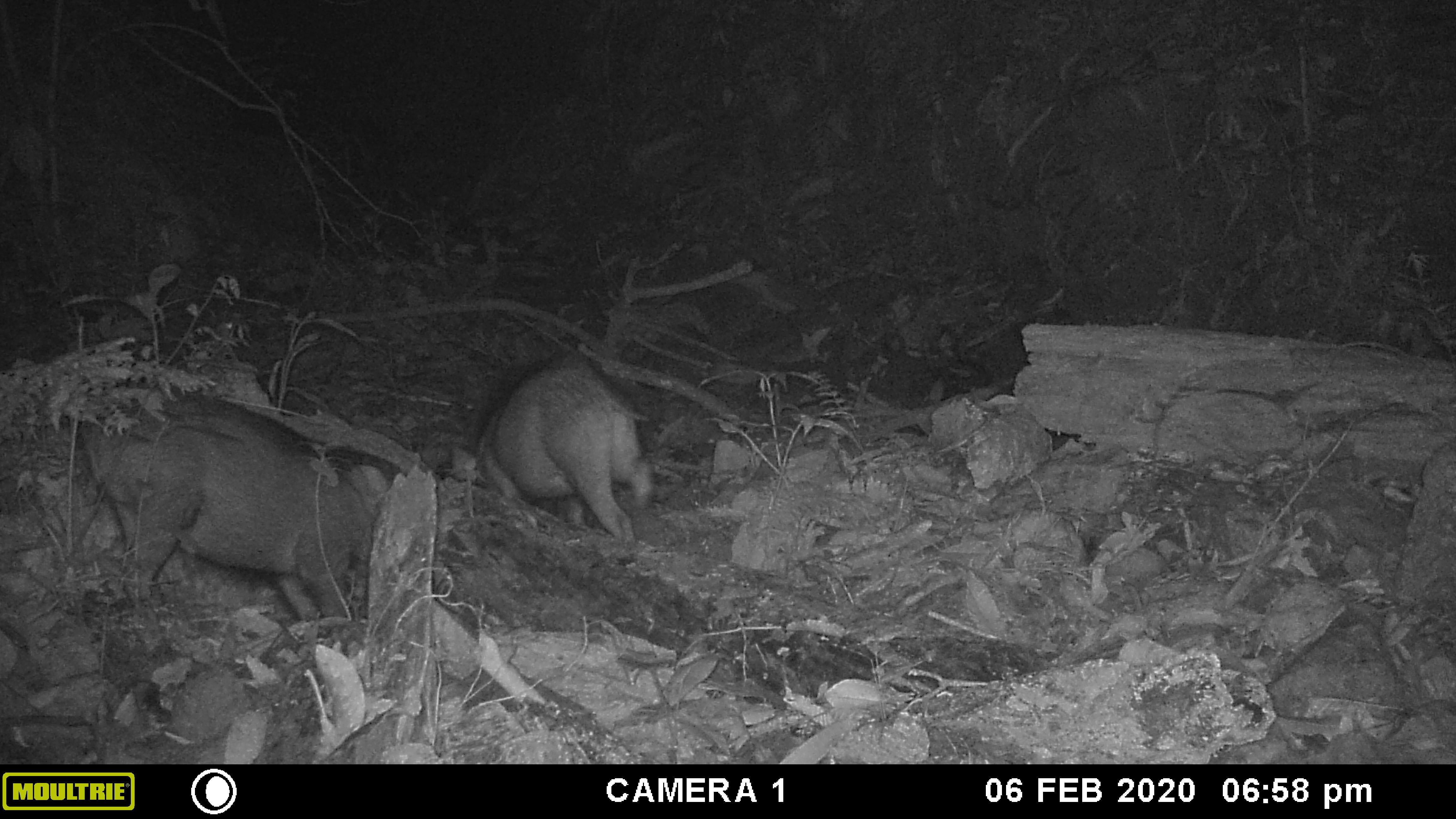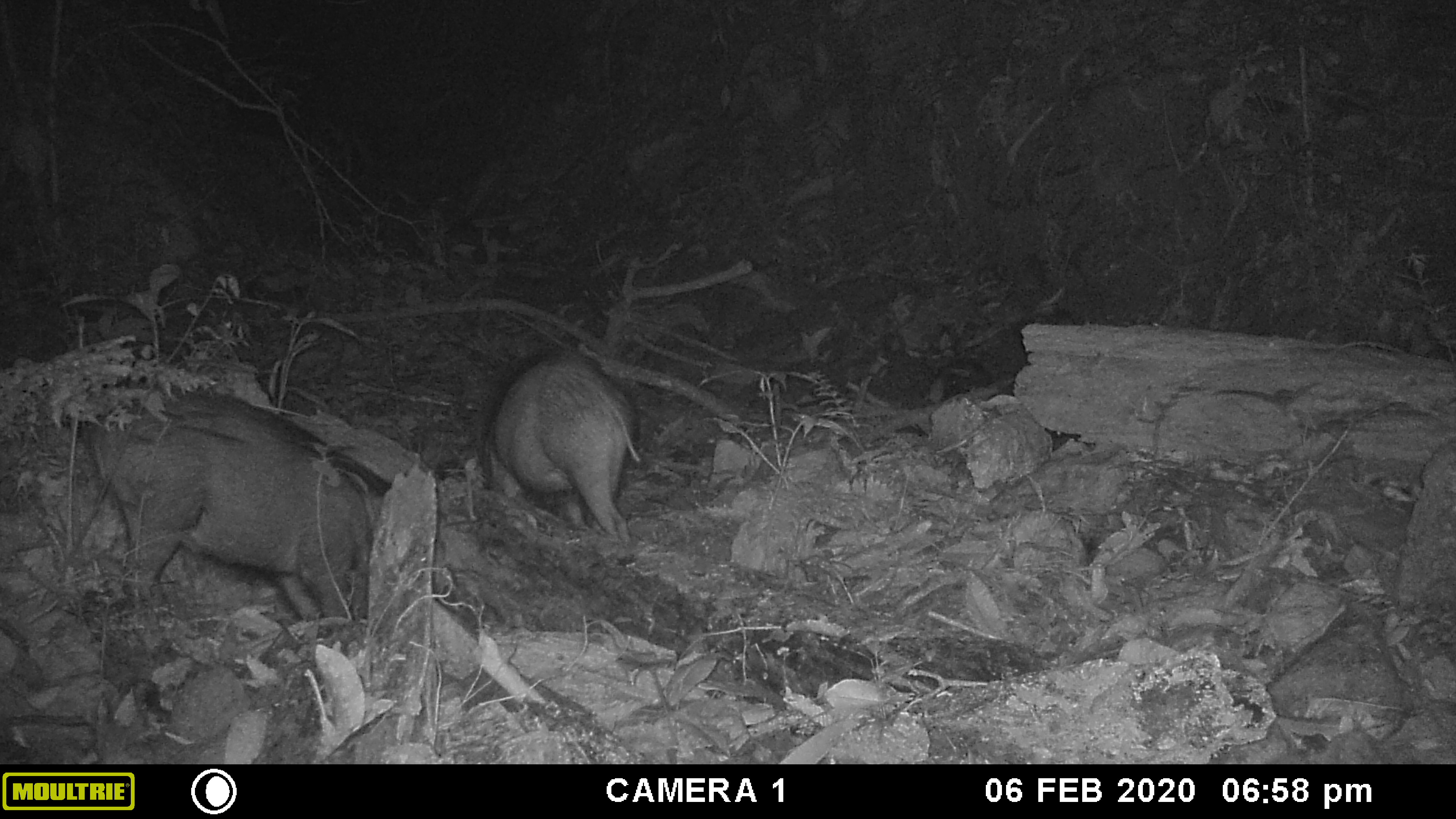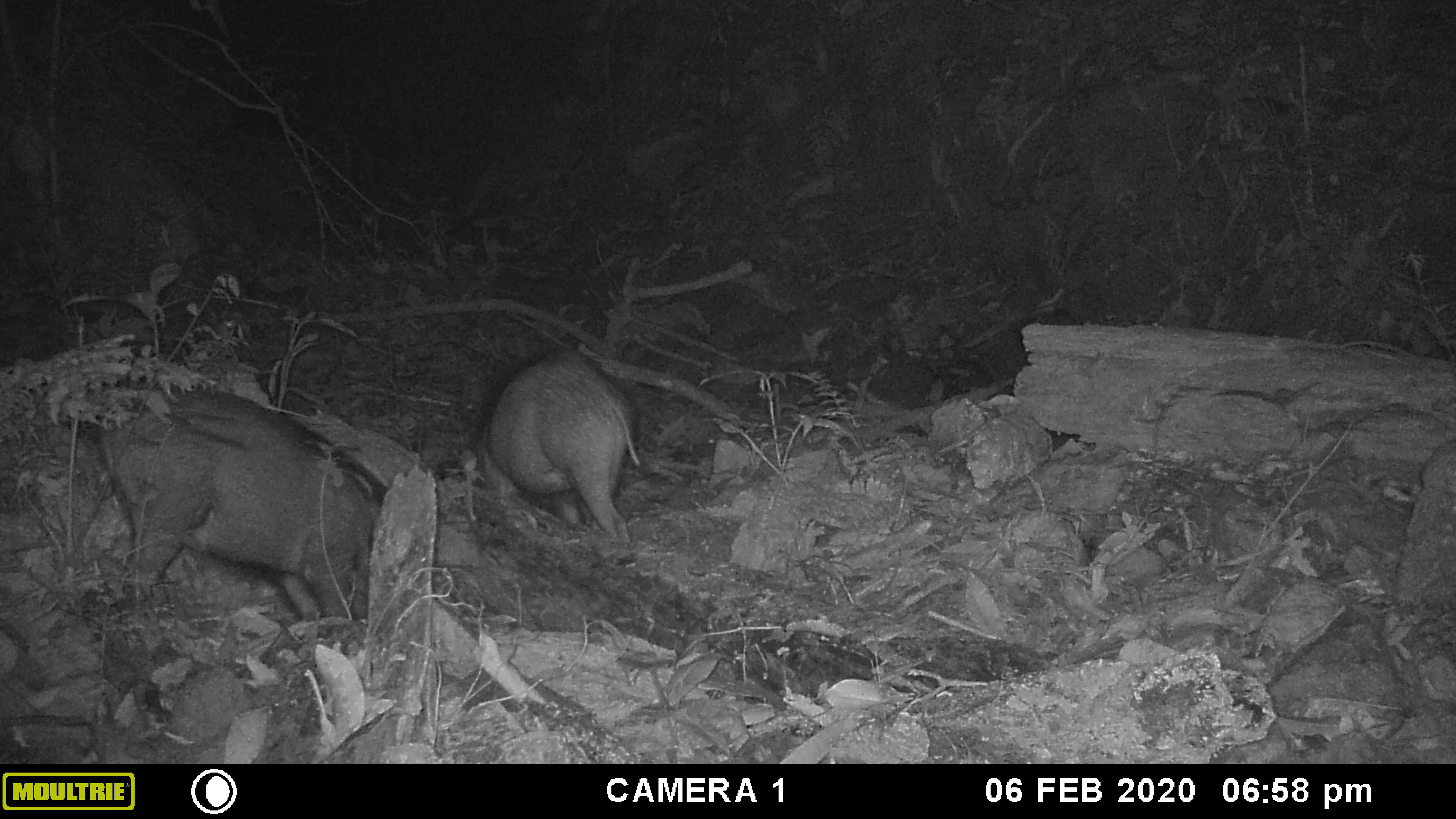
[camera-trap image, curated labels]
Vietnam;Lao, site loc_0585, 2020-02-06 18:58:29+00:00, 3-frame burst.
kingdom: Animalia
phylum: Chordata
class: Mammalia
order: Artiodactyla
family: Suidae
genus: Sus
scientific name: Sus scrofa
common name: eurasian wild pig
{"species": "eurasian wild pig (Sus scrofa)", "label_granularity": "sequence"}